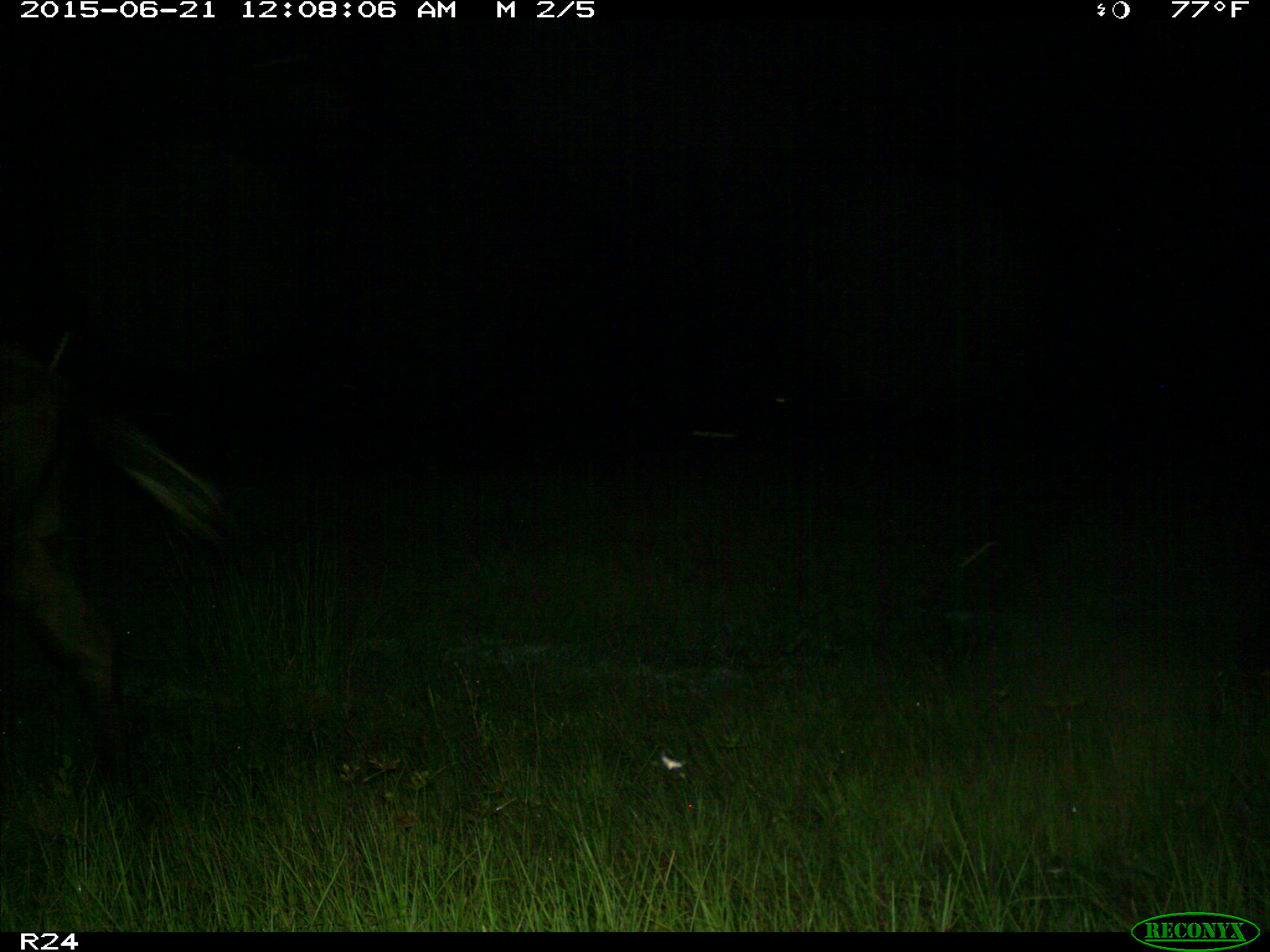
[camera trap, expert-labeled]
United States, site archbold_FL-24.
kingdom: Animalia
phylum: Chordata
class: Mammalia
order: Artiodactyla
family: Bovidae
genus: Bos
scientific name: Bos taurus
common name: domestic cow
Bos taurus (domestic cow).